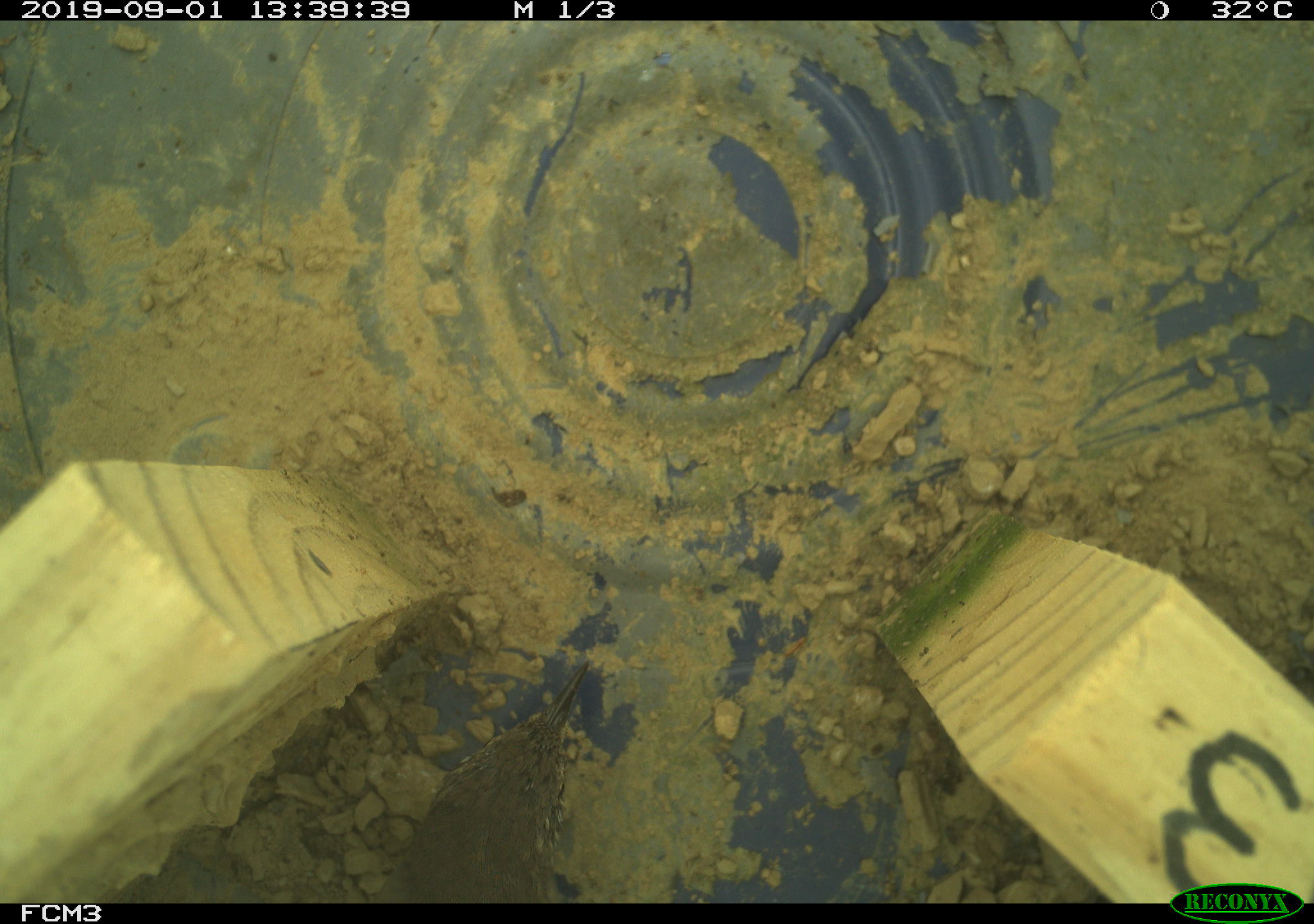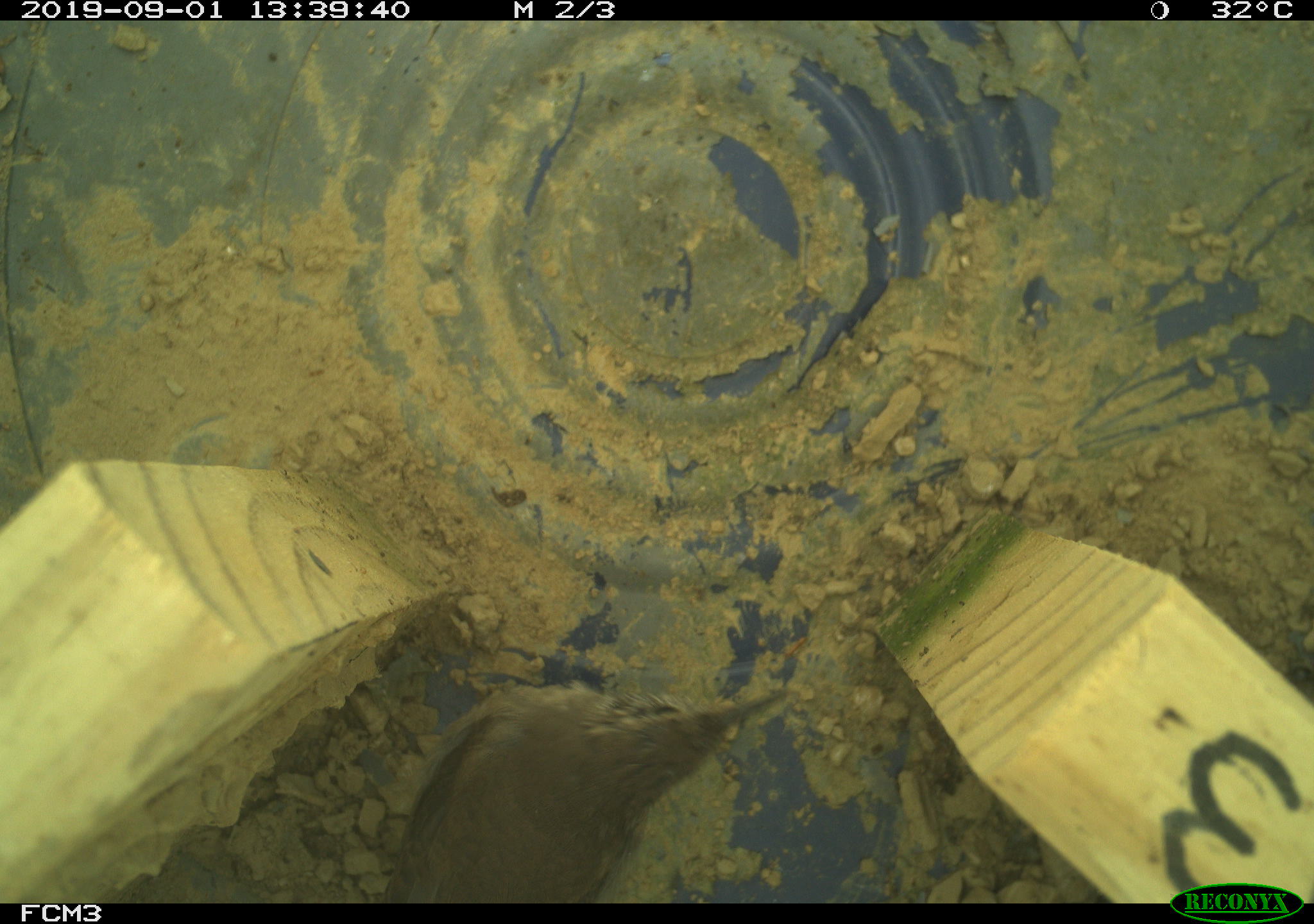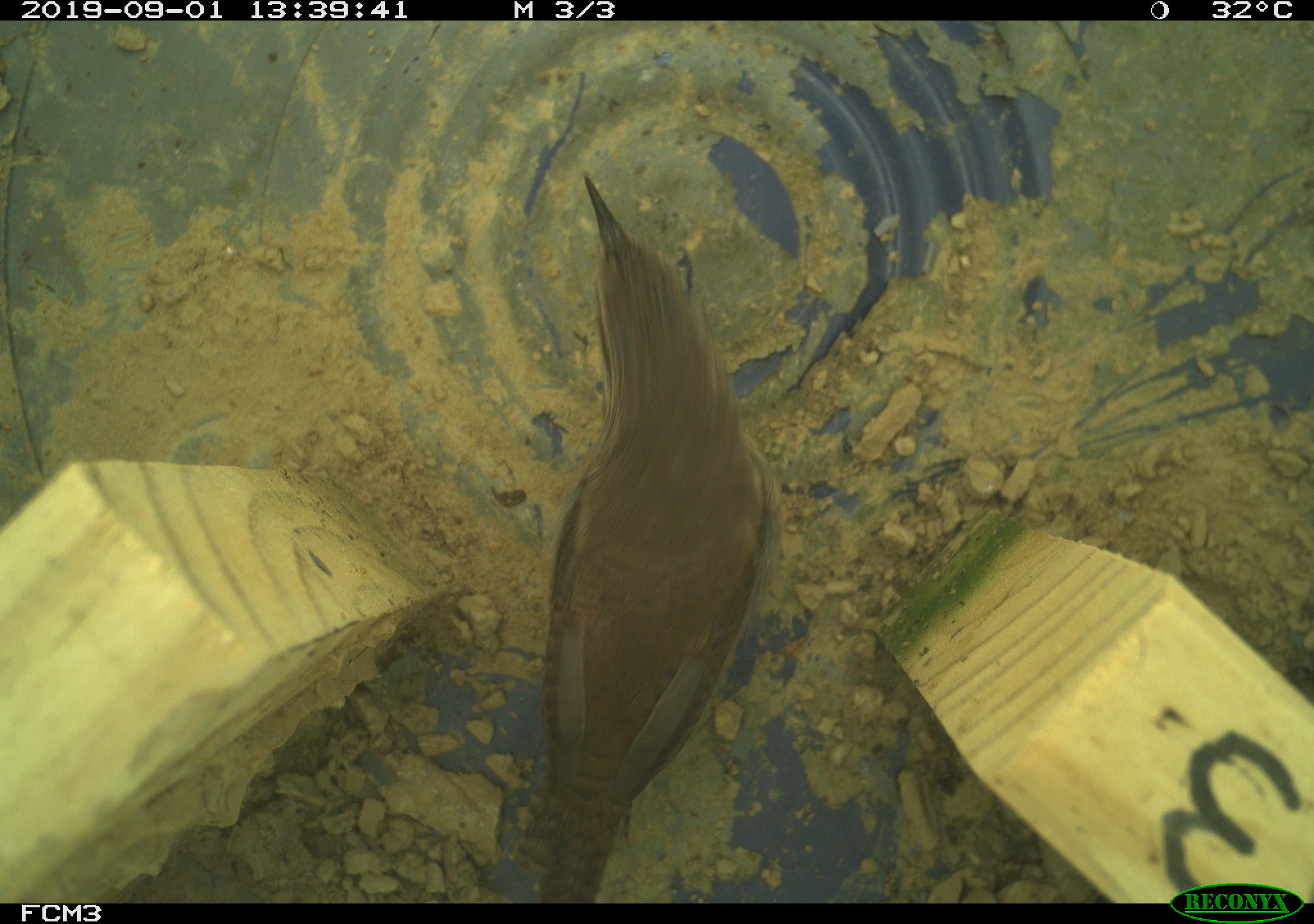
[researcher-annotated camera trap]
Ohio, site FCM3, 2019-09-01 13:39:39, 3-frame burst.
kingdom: Animalia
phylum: Chordata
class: Aves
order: Passeriformes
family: Troglodytidae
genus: Troglodytes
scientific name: Troglodytes aedon aedon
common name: northern house wren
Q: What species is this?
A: Northern house wren (Troglodytes aedon aedon).